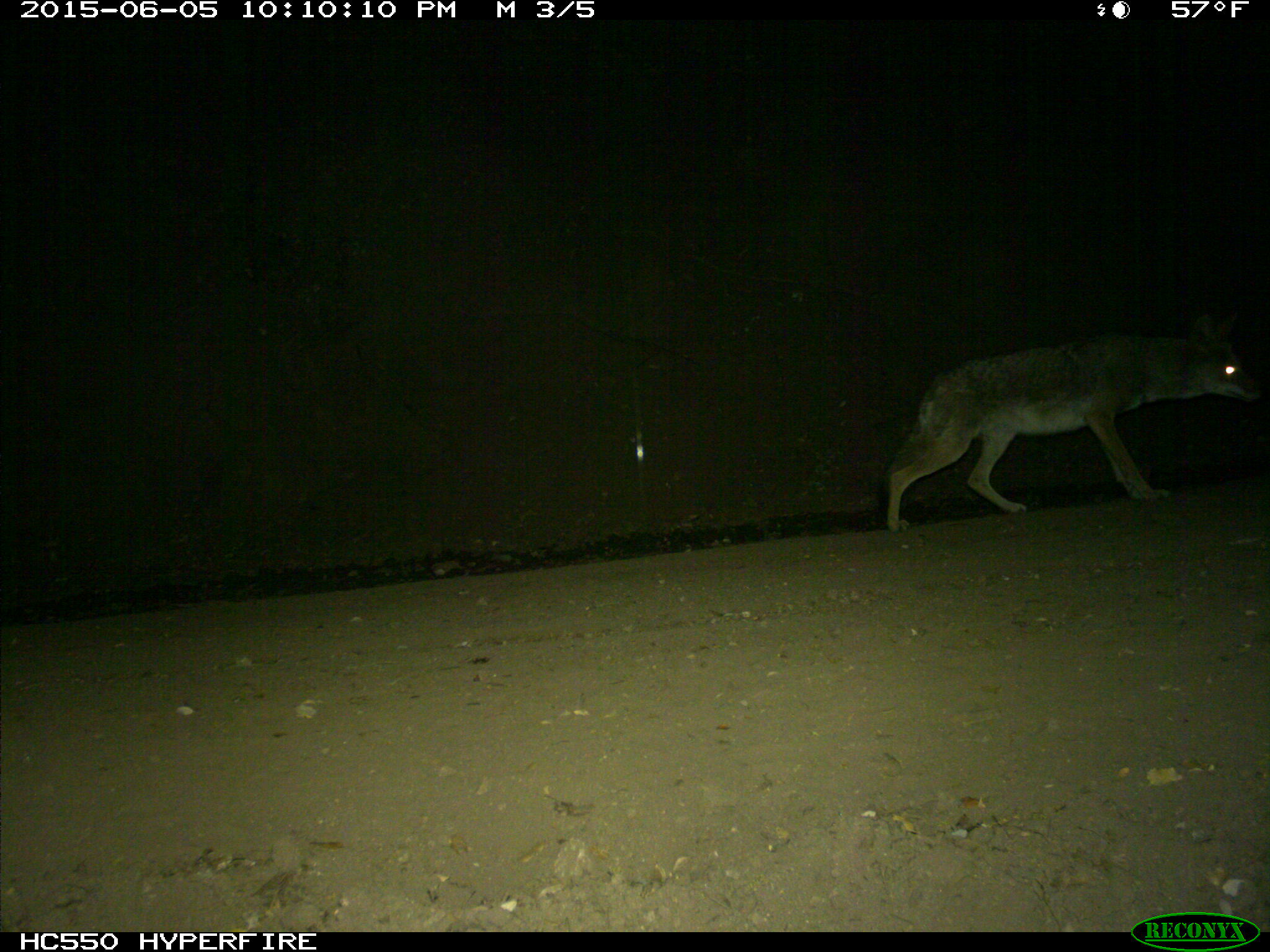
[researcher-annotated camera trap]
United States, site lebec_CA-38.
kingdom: Animalia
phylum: Chordata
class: Mammalia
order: Carnivora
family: Canidae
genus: Canis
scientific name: Canis latrans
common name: coyote